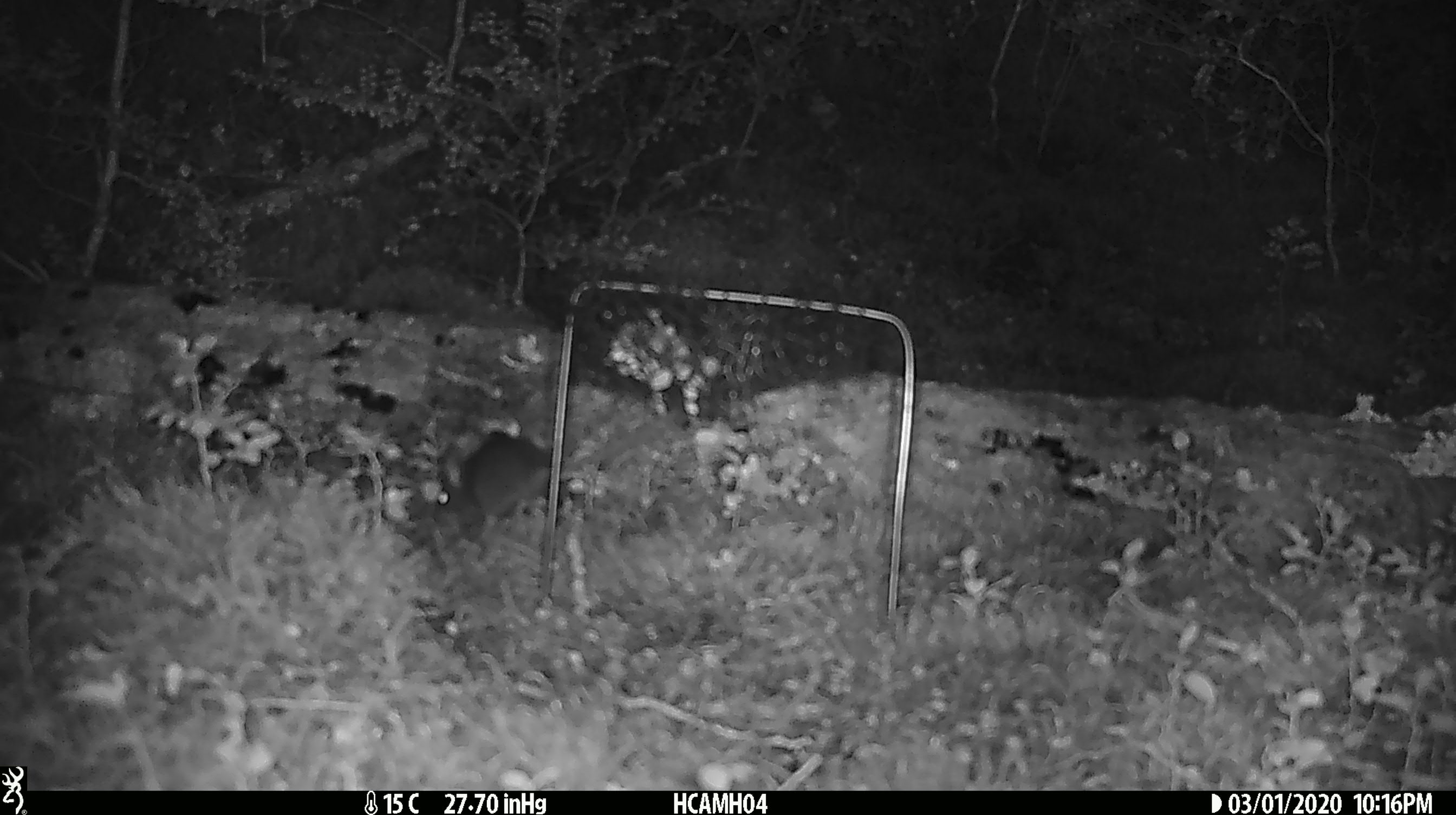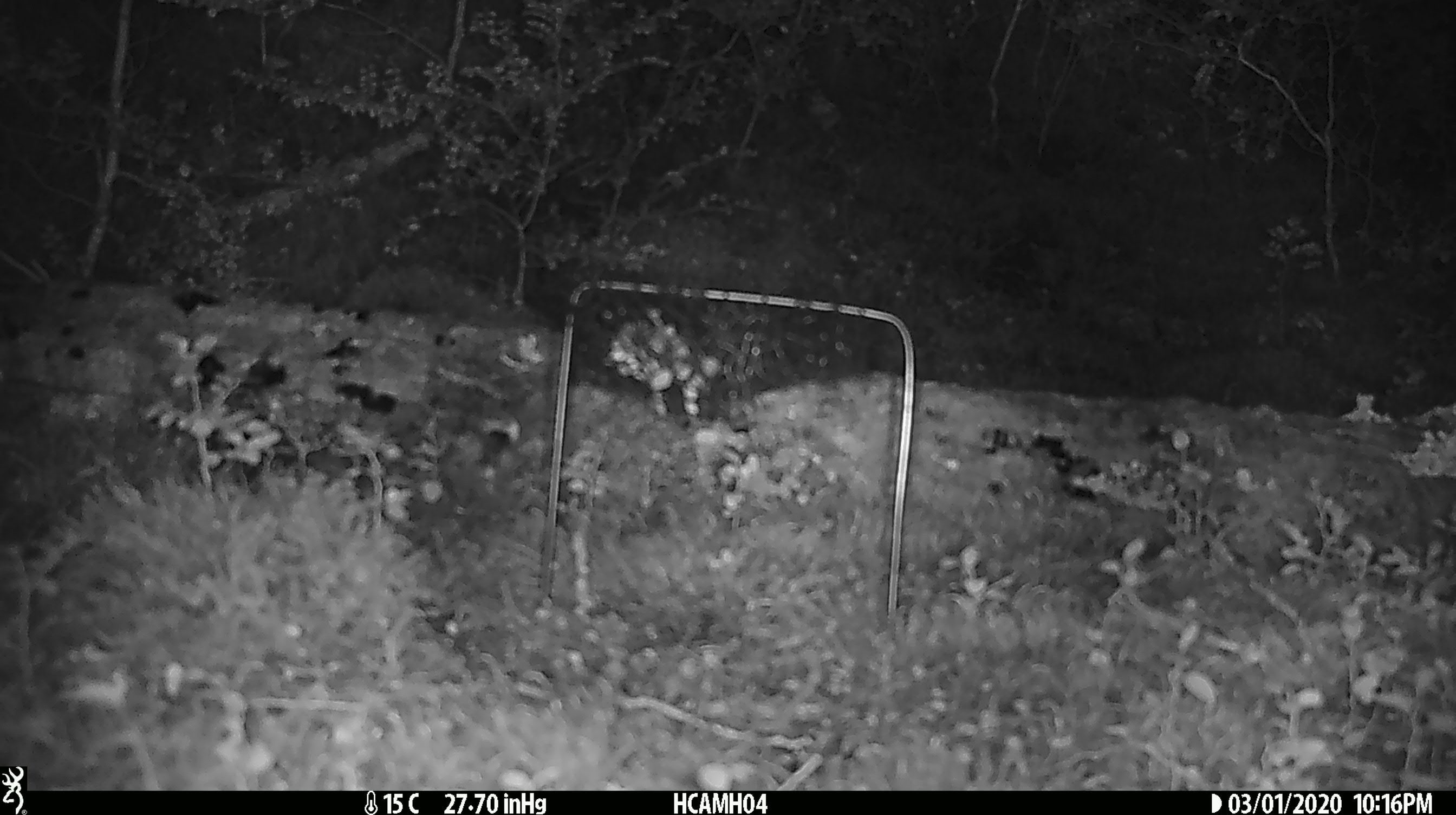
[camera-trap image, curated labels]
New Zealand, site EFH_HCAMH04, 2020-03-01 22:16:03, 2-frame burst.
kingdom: Animalia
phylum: Chordata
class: Mammalia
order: Rodentia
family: Muridae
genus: Mus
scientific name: Mus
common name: mouse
Mouse (Mus).